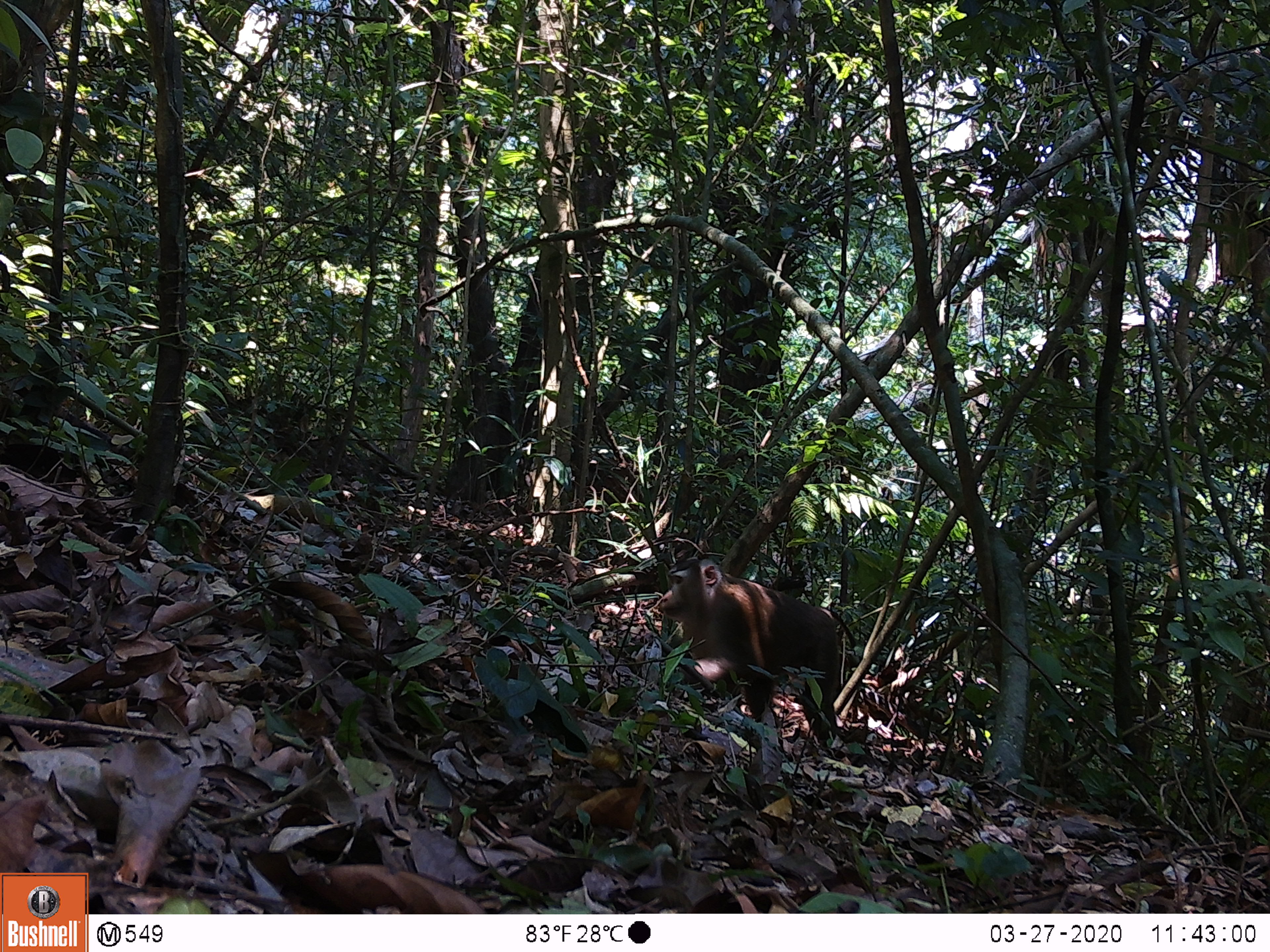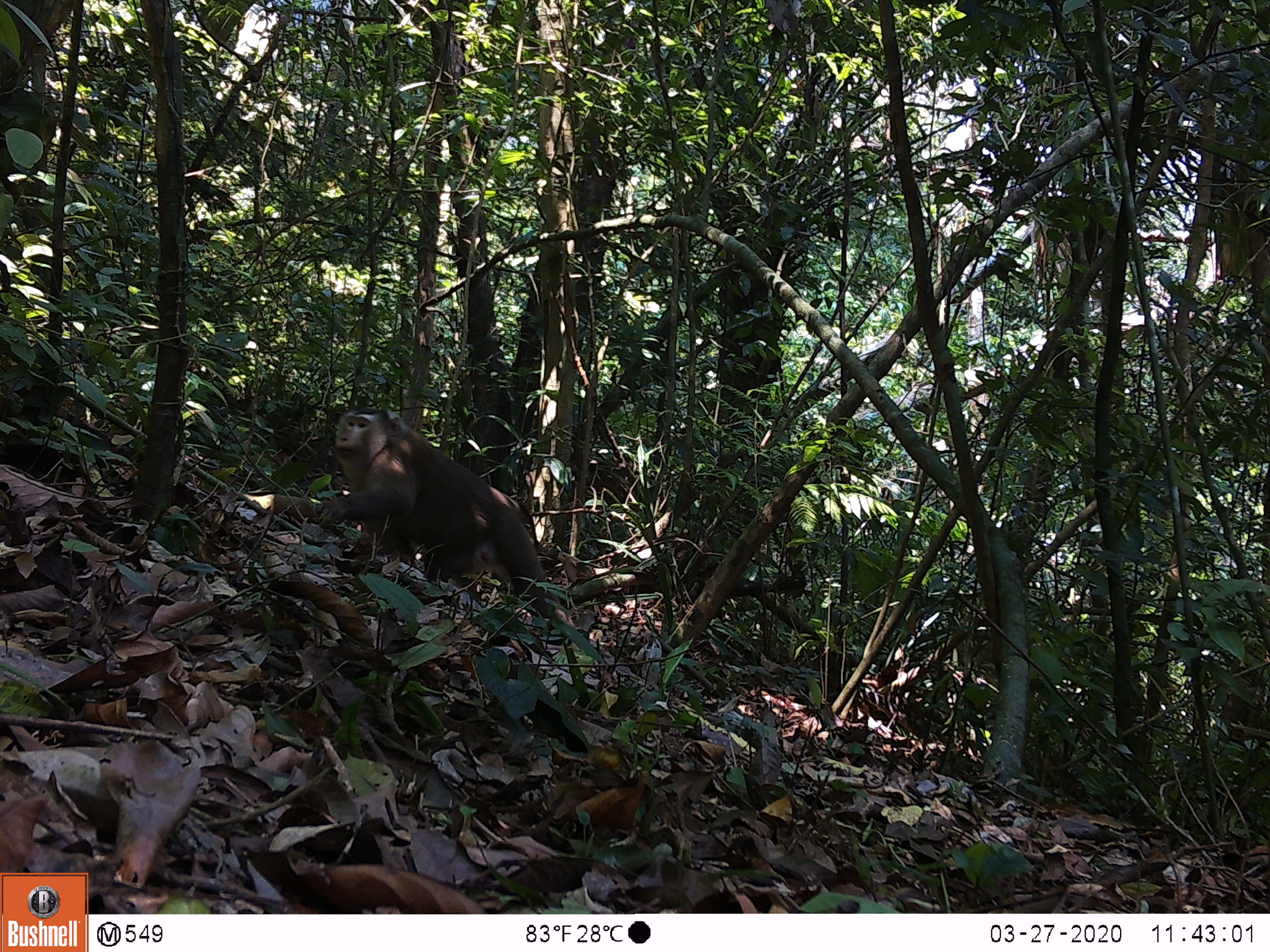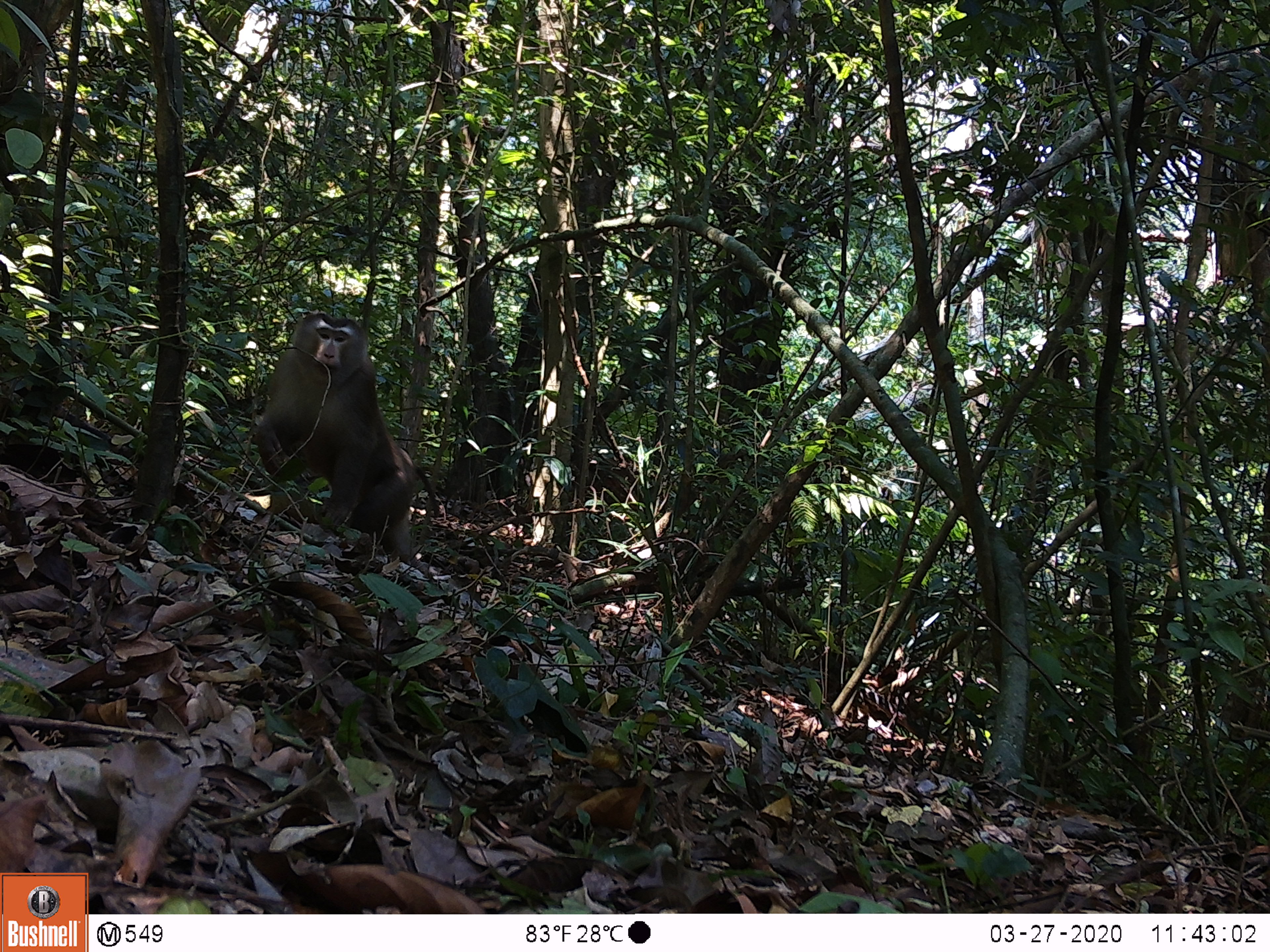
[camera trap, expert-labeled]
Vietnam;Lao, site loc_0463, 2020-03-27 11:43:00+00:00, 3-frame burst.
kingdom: Animalia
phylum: Chordata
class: Mammalia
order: Primates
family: Cercopithecidae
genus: Macaca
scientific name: Macaca nemestrina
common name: pig-tailed macaque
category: pig tailed macaque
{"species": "pig tailed macaque (pig-tailed macaque) (Macaca nemestrina)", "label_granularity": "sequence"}